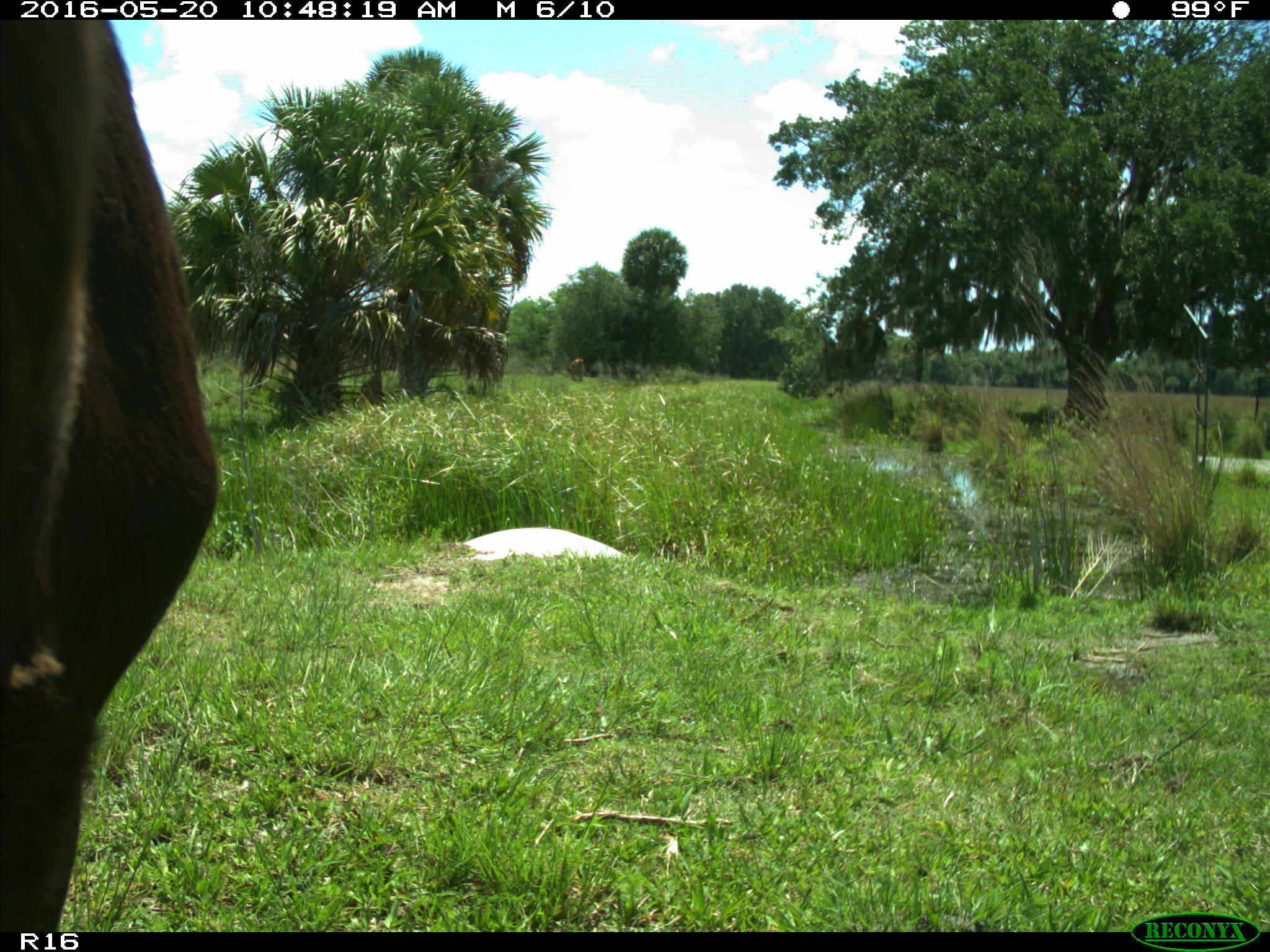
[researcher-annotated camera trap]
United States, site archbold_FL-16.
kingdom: Animalia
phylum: Chordata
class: Mammalia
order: Artiodactyla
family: Bovidae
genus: Bos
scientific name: Bos taurus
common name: domestic cow